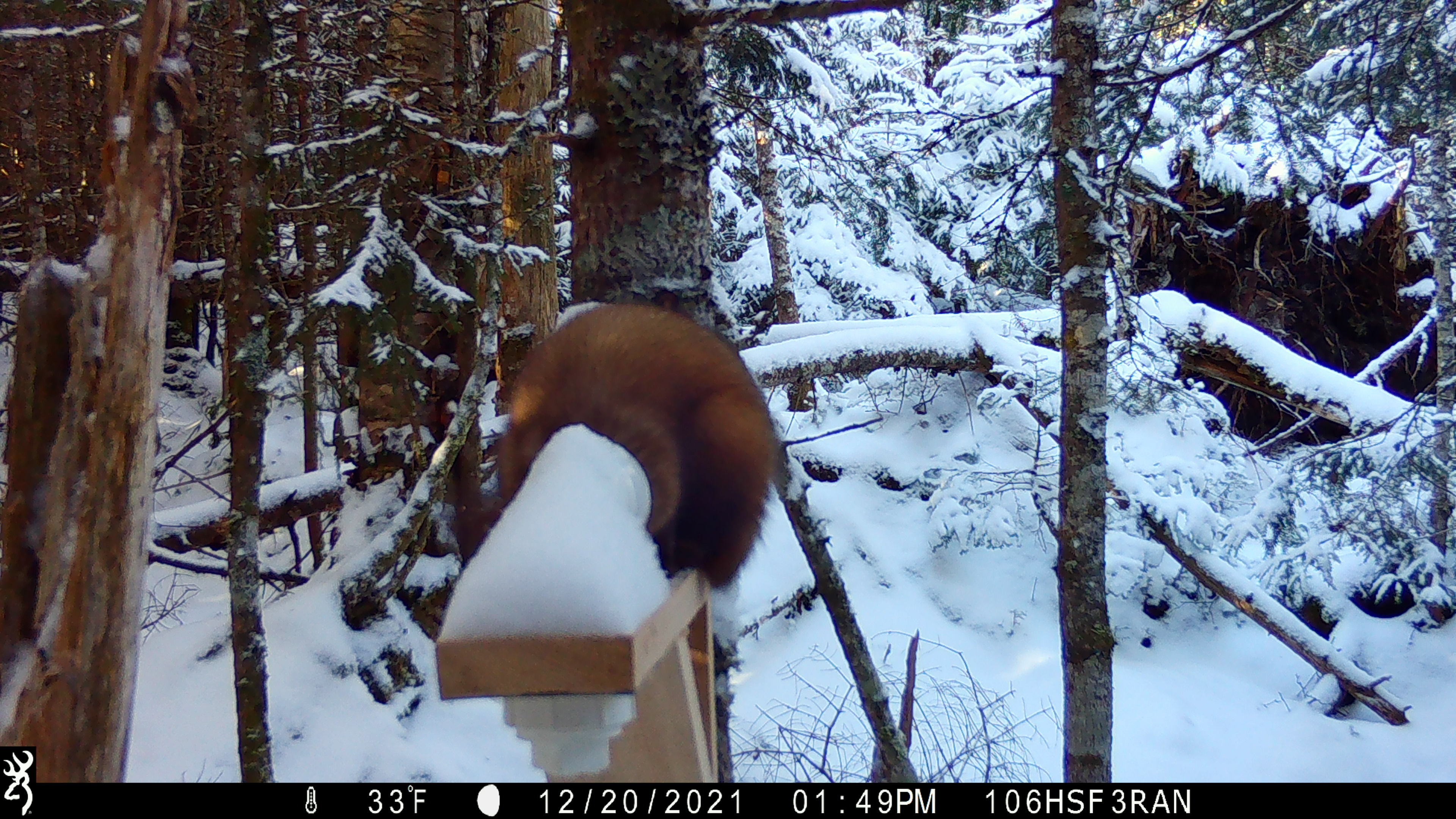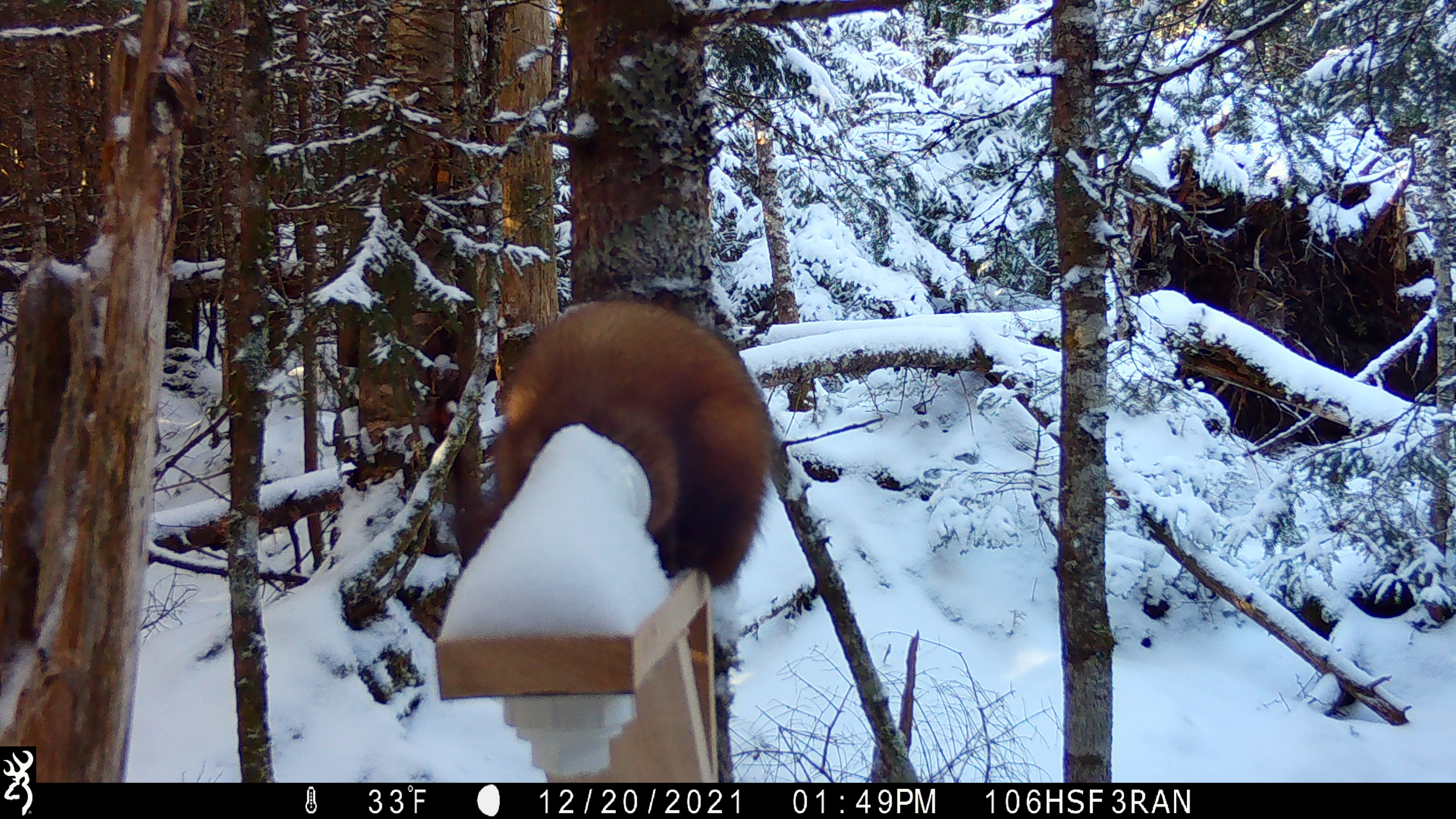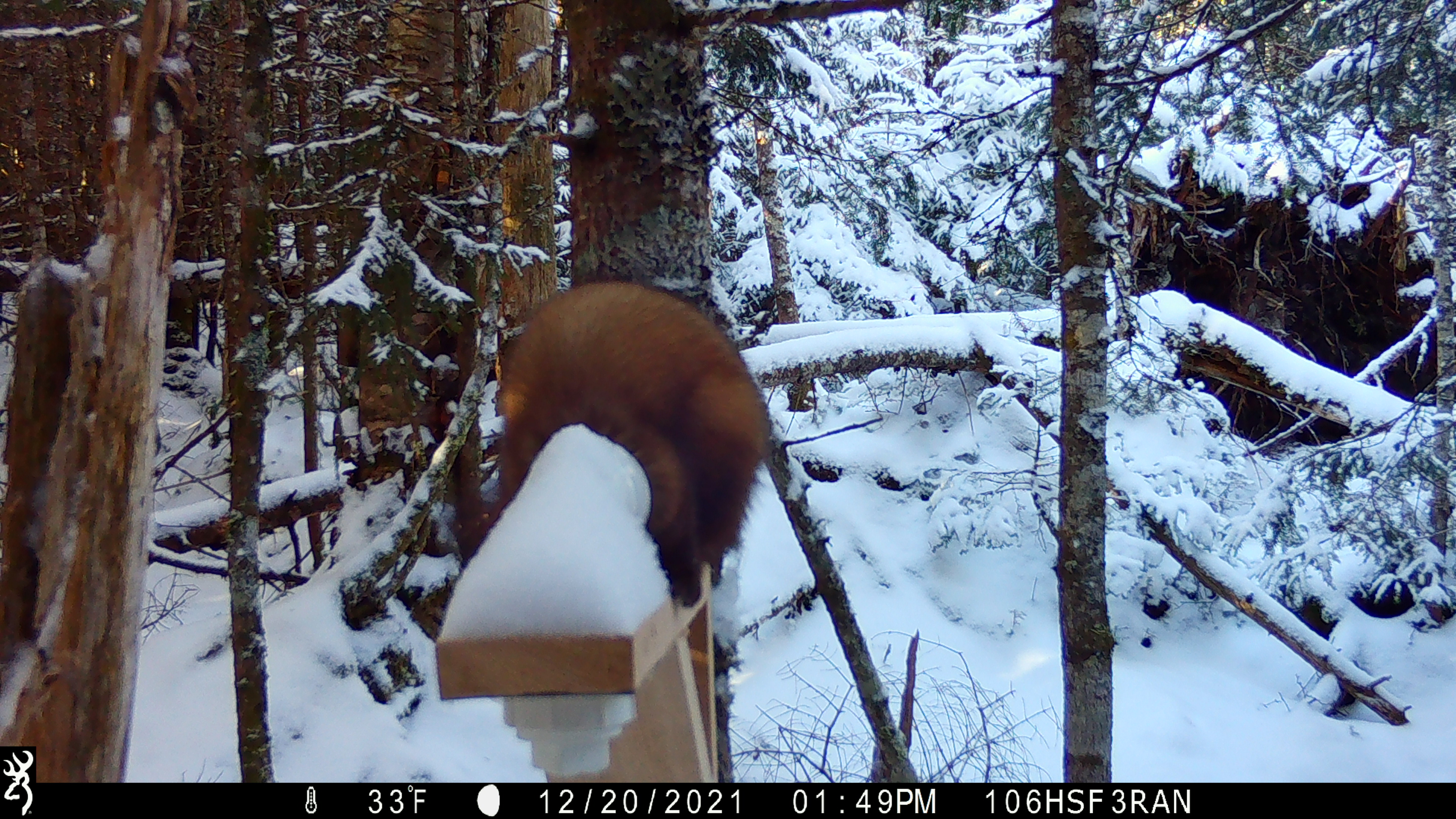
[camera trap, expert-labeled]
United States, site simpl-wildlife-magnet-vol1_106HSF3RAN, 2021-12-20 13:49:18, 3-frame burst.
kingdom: Animalia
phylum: Chordata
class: Mammalia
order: Carnivora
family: Mustelidae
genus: Martes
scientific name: Martes americana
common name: american marten